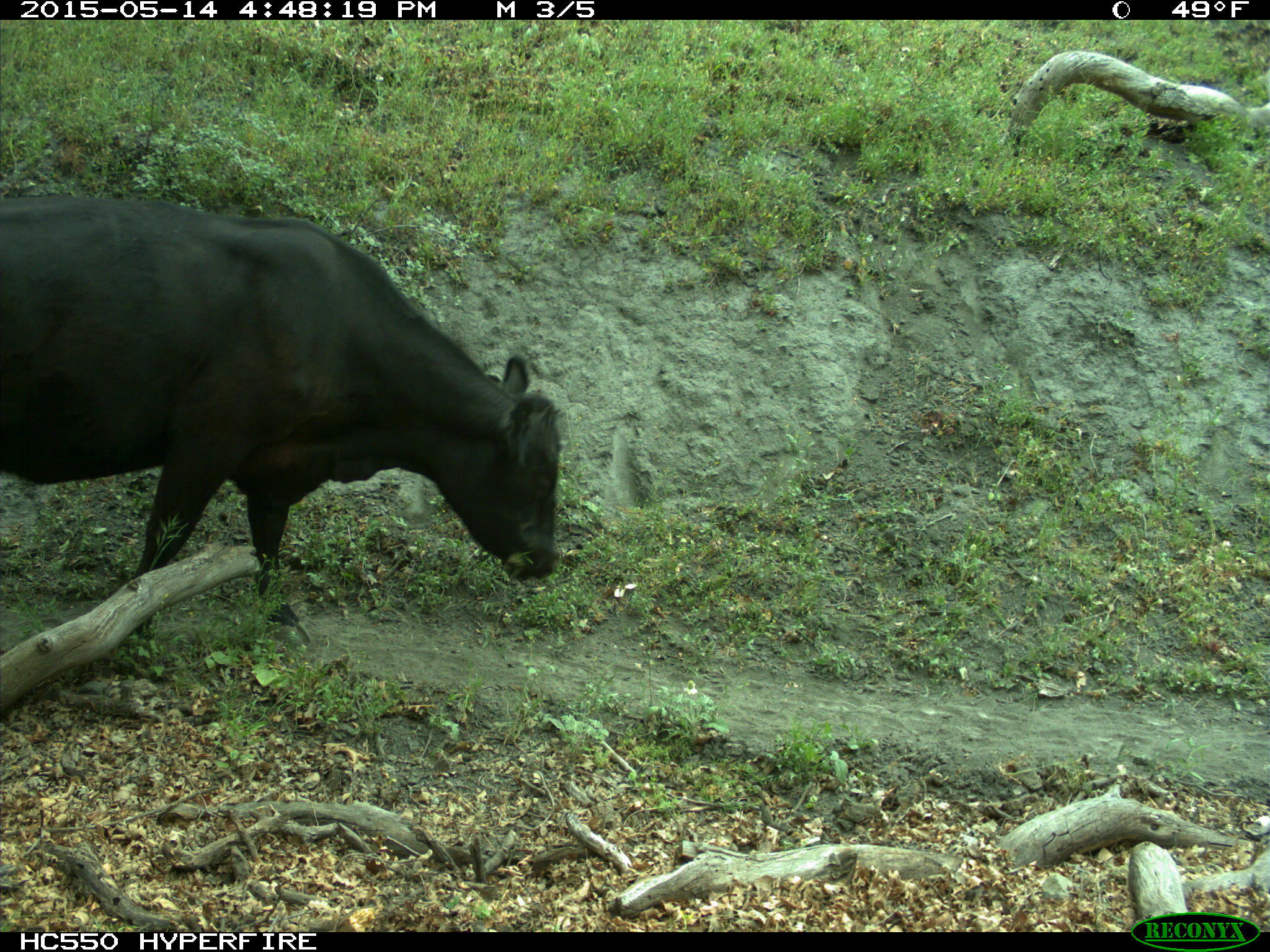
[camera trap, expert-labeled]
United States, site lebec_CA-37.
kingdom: Animalia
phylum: Chordata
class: Mammalia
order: Artiodactyla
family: Bovidae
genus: Bos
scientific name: Bos taurus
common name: domestic cow